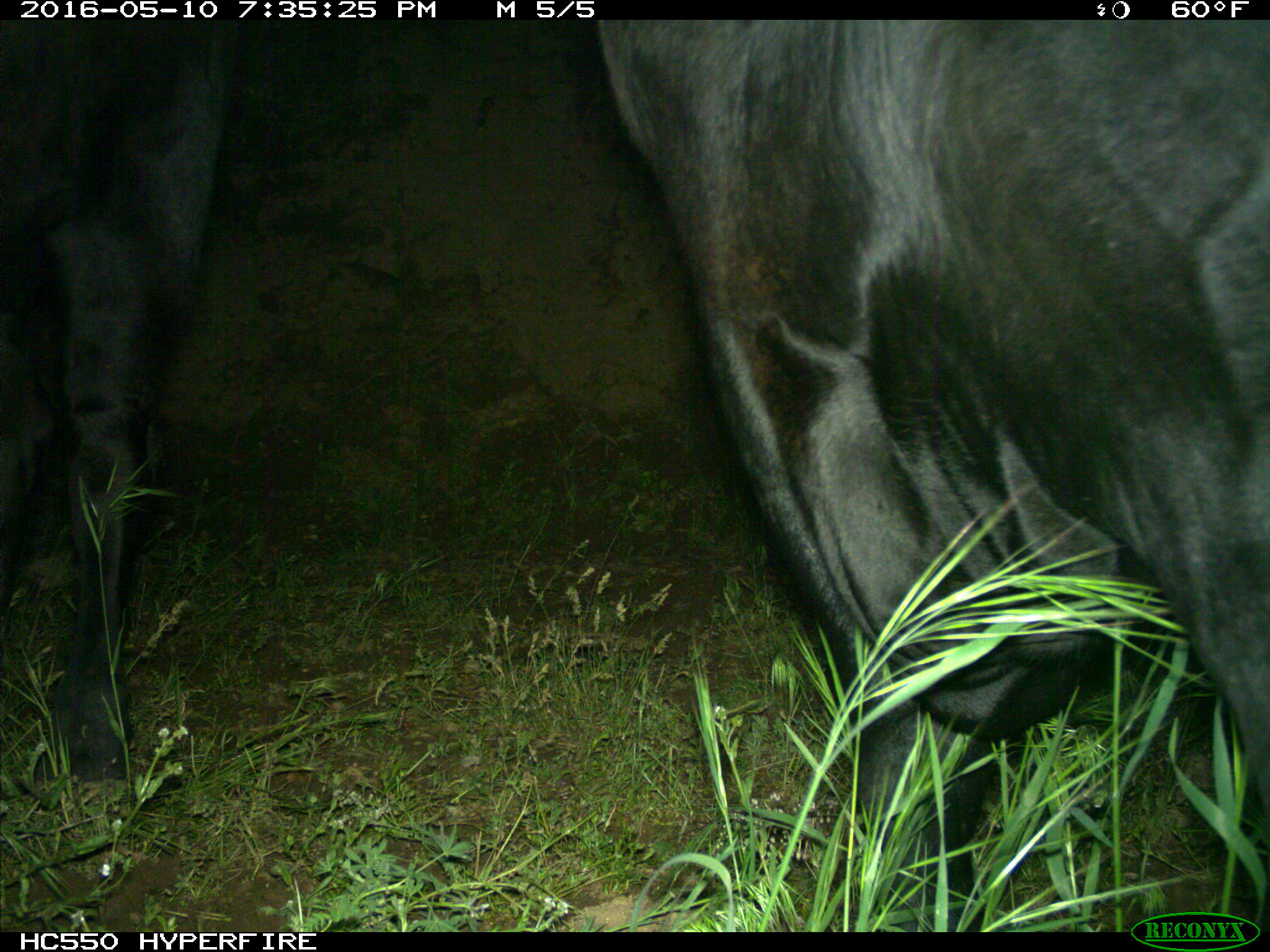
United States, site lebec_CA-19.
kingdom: Animalia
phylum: Chordata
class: Mammalia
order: Artiodactyla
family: Bovidae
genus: Bos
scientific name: Bos taurus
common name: domestic cow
Bos taurus (domestic cow).